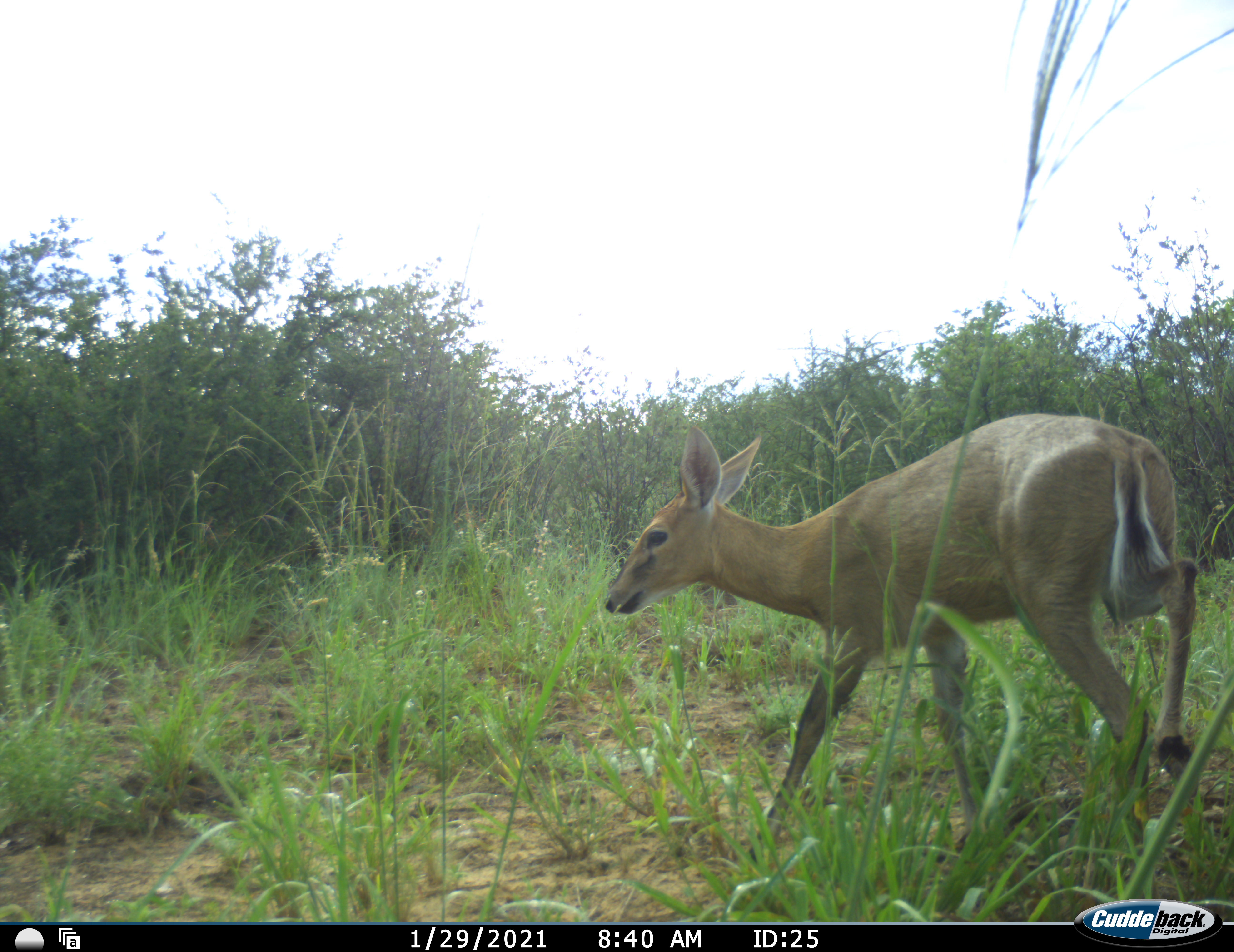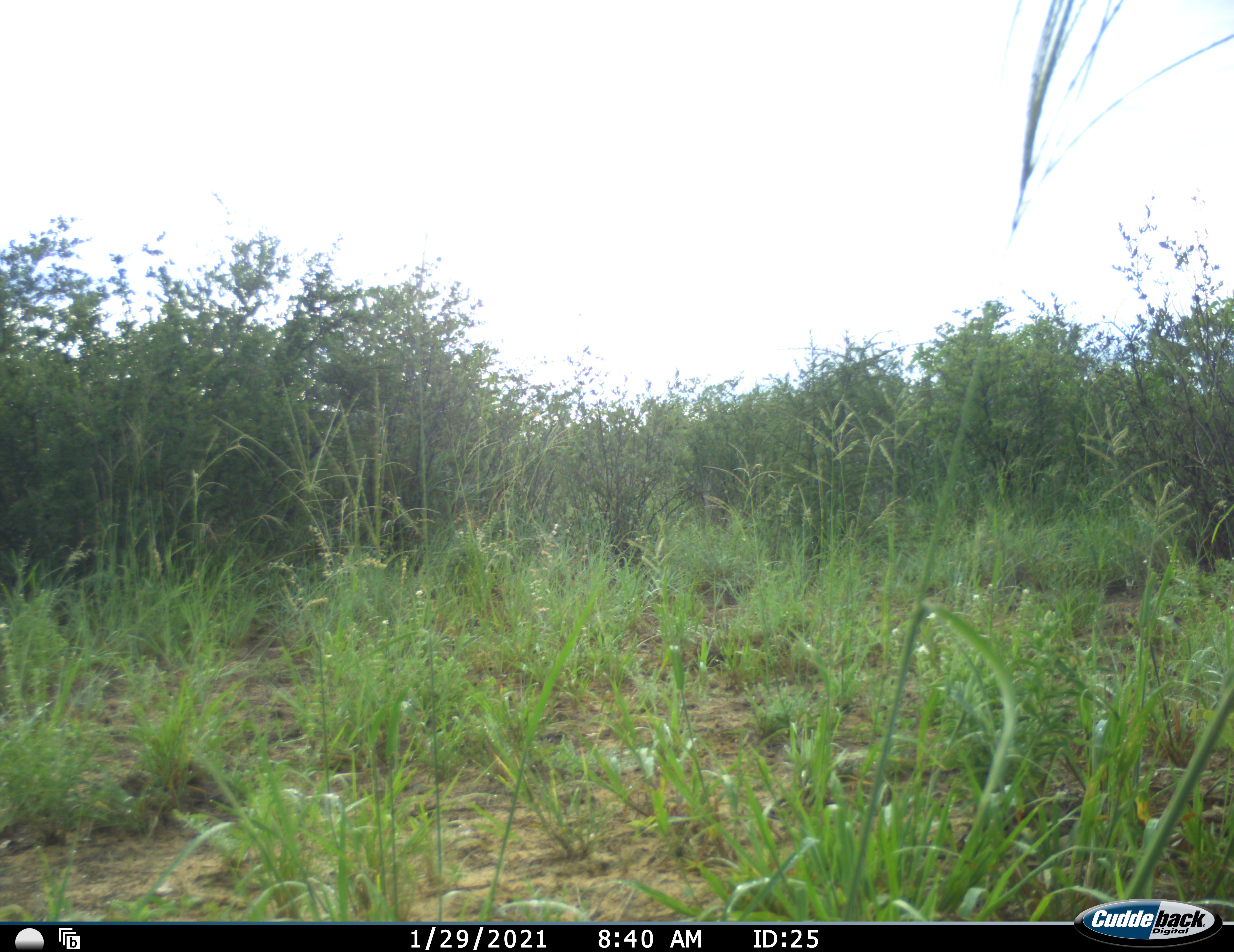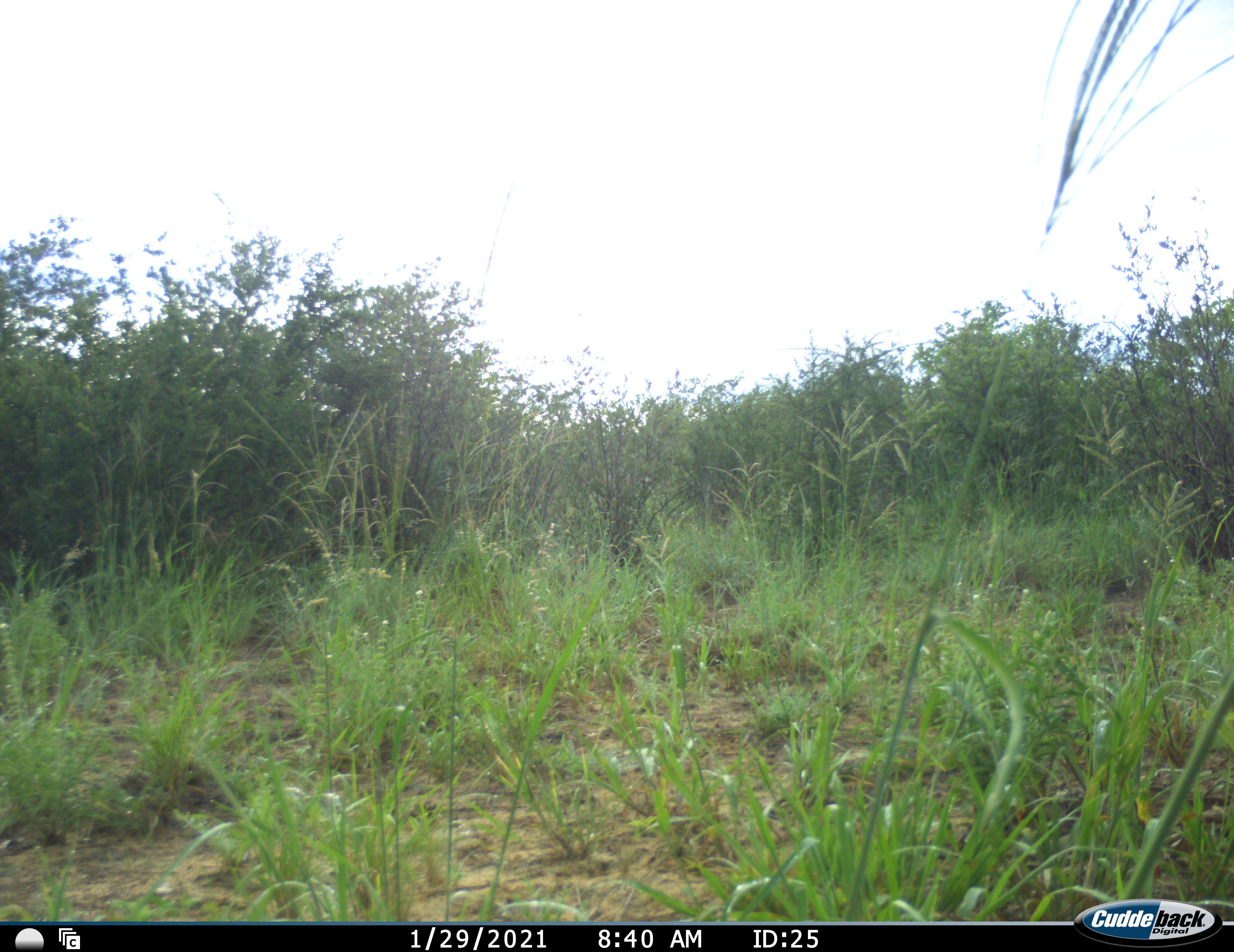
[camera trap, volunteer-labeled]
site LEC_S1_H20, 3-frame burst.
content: unidentified animal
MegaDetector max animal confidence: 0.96